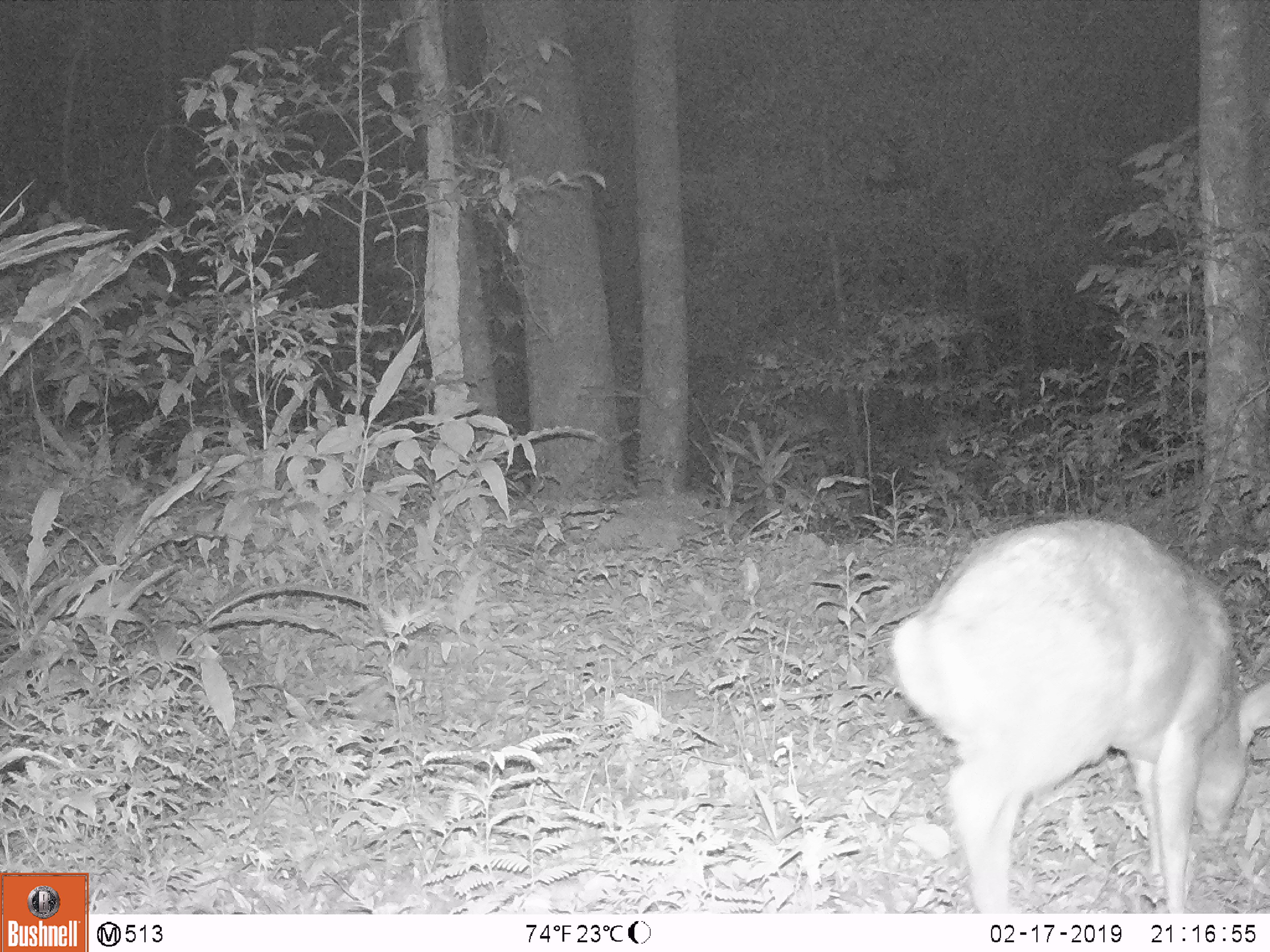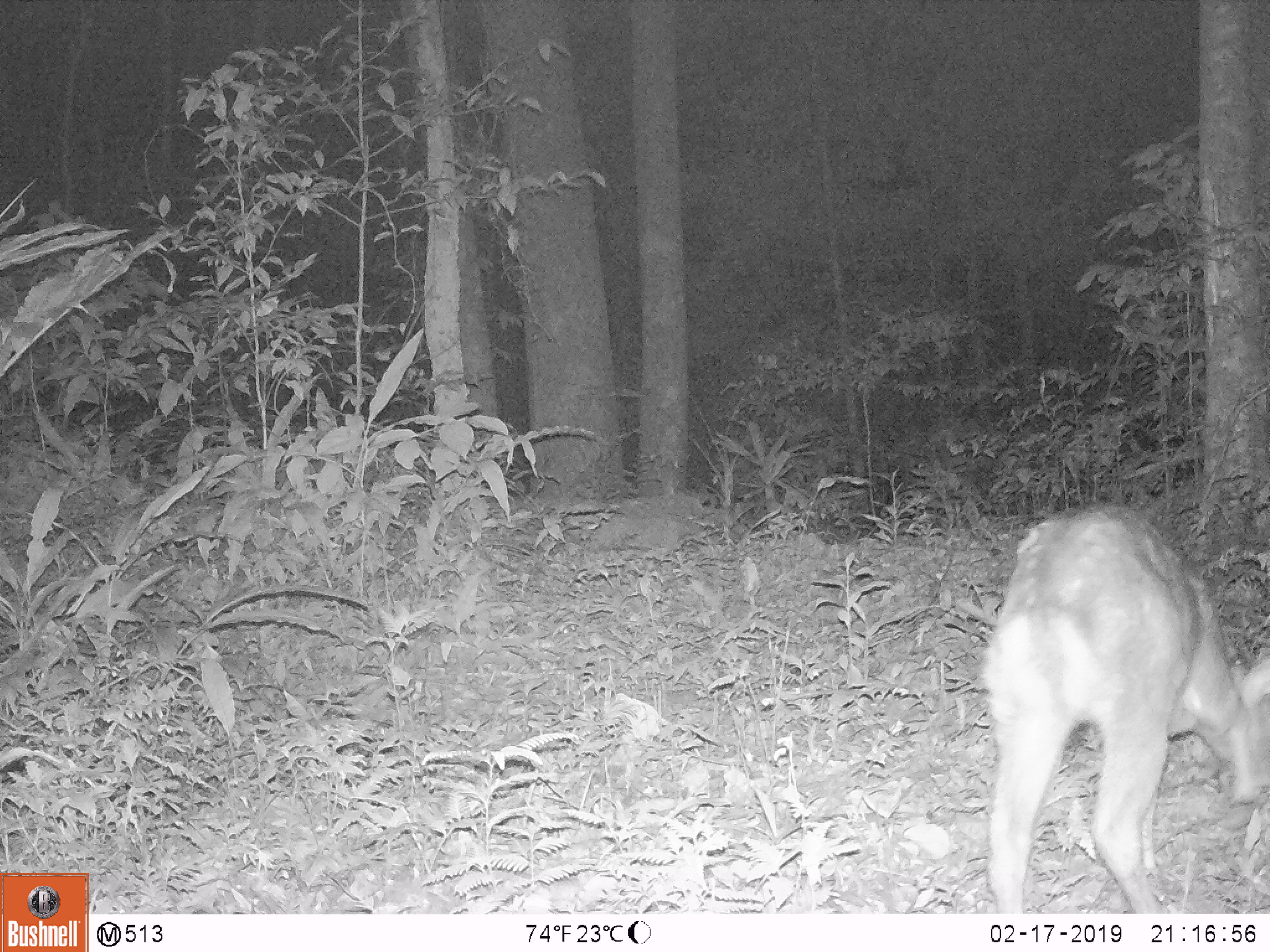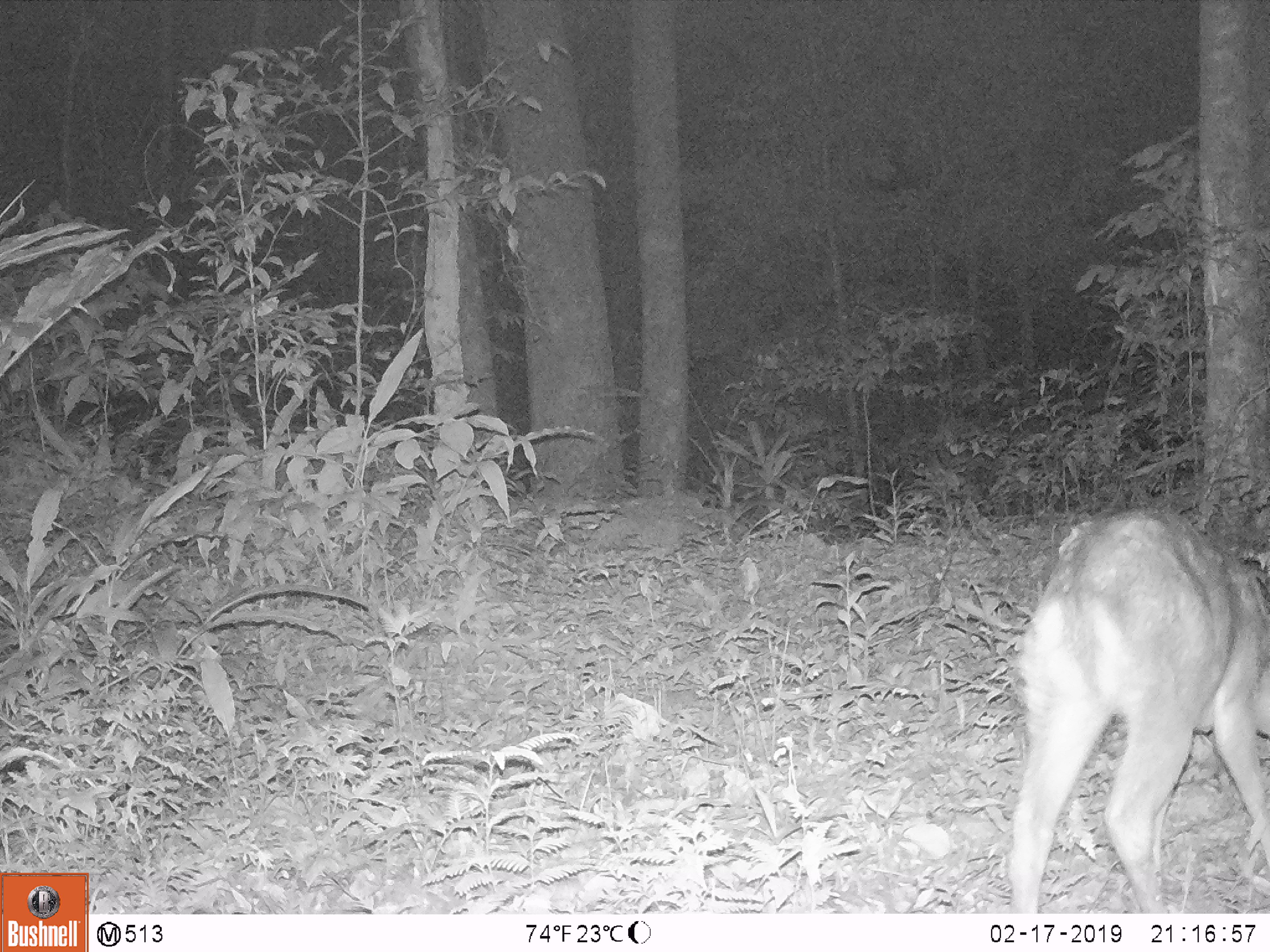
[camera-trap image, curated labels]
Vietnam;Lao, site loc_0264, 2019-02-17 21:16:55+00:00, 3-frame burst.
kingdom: Animalia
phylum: Chordata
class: Mammalia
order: Artiodactyla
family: Cervidae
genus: Muntiacus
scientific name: Muntiacus vuquangensis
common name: large-antlered muntjac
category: large antlered muntjac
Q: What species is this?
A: Large antlered muntjac (large-antlered muntjac) (Muntiacus vuquangensis).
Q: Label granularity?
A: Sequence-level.